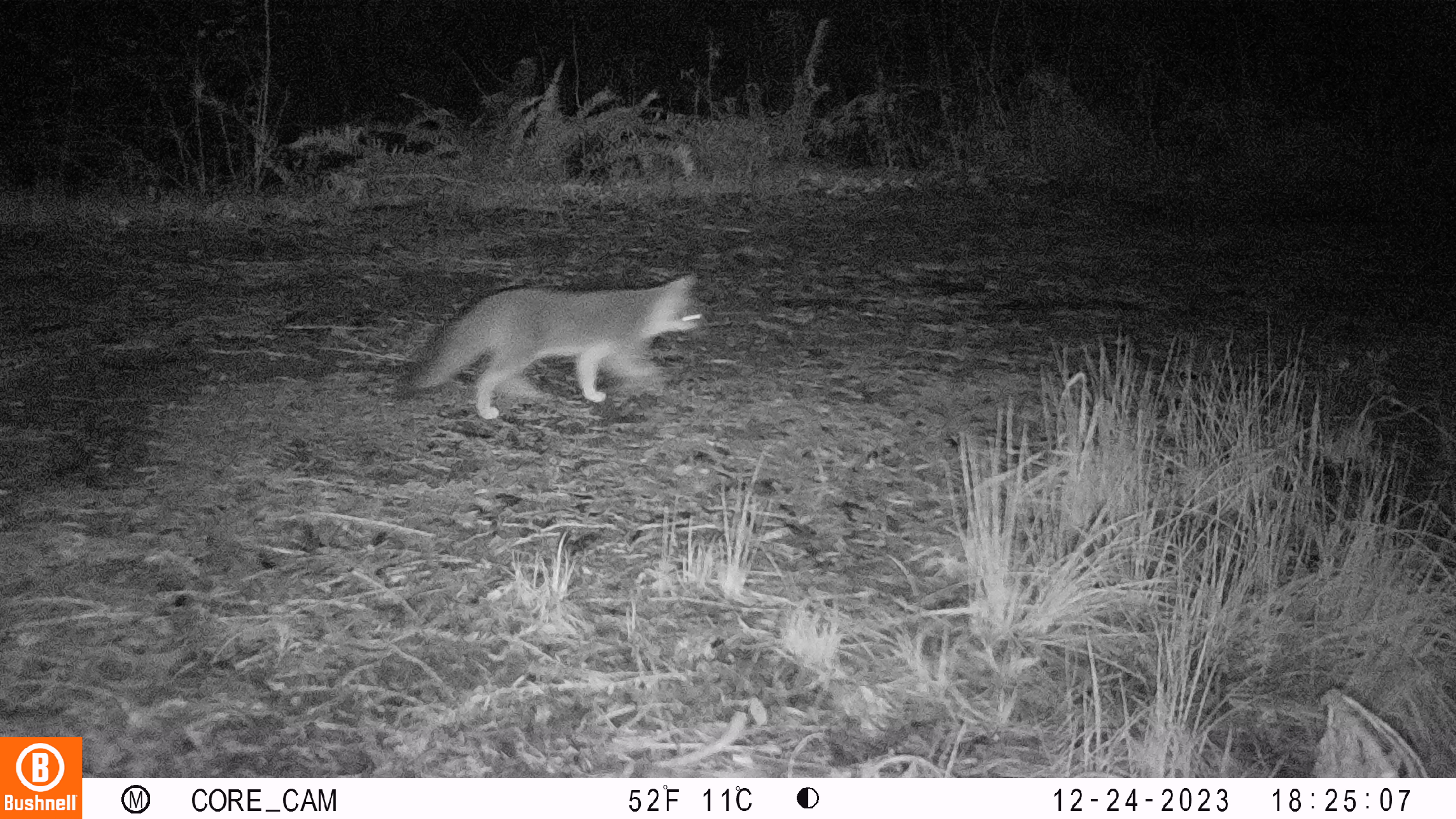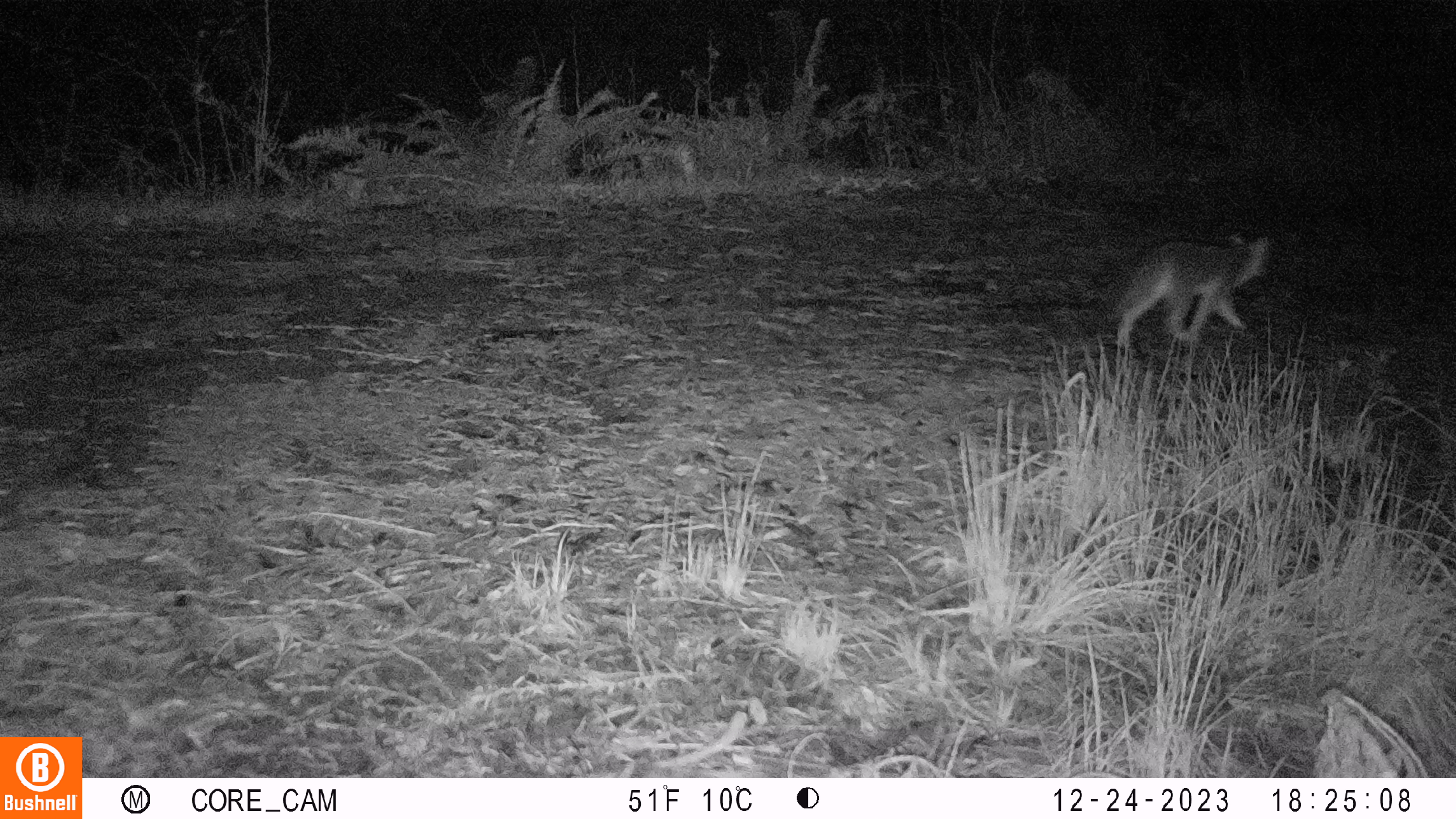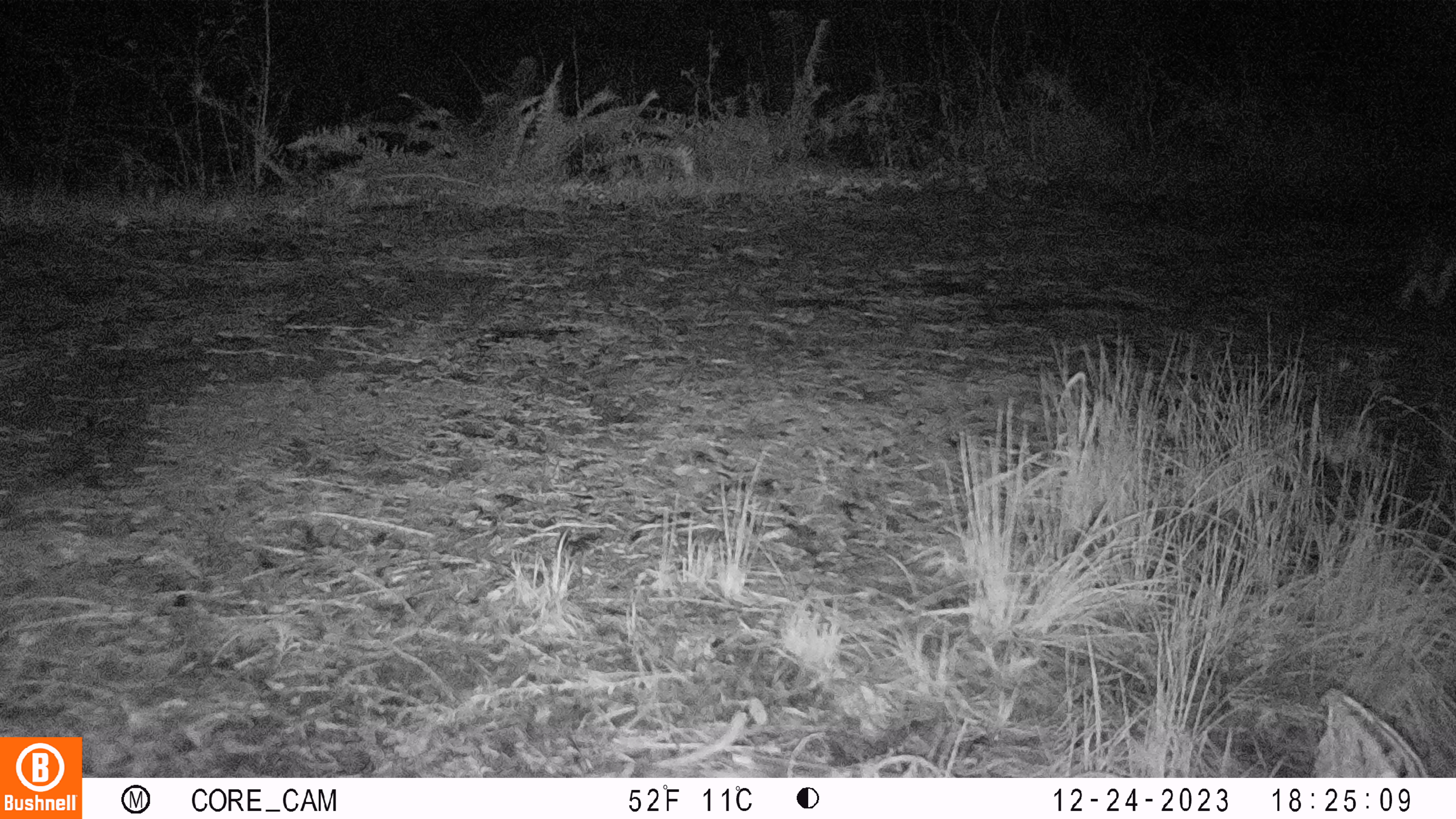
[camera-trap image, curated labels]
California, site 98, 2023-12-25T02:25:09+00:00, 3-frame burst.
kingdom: Animalia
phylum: Chordata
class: Mammalia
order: Carnivora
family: Canidae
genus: Urocyon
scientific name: Urocyon cinereoargenteus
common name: gray fox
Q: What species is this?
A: Gray fox (Urocyon cinereoargenteus).